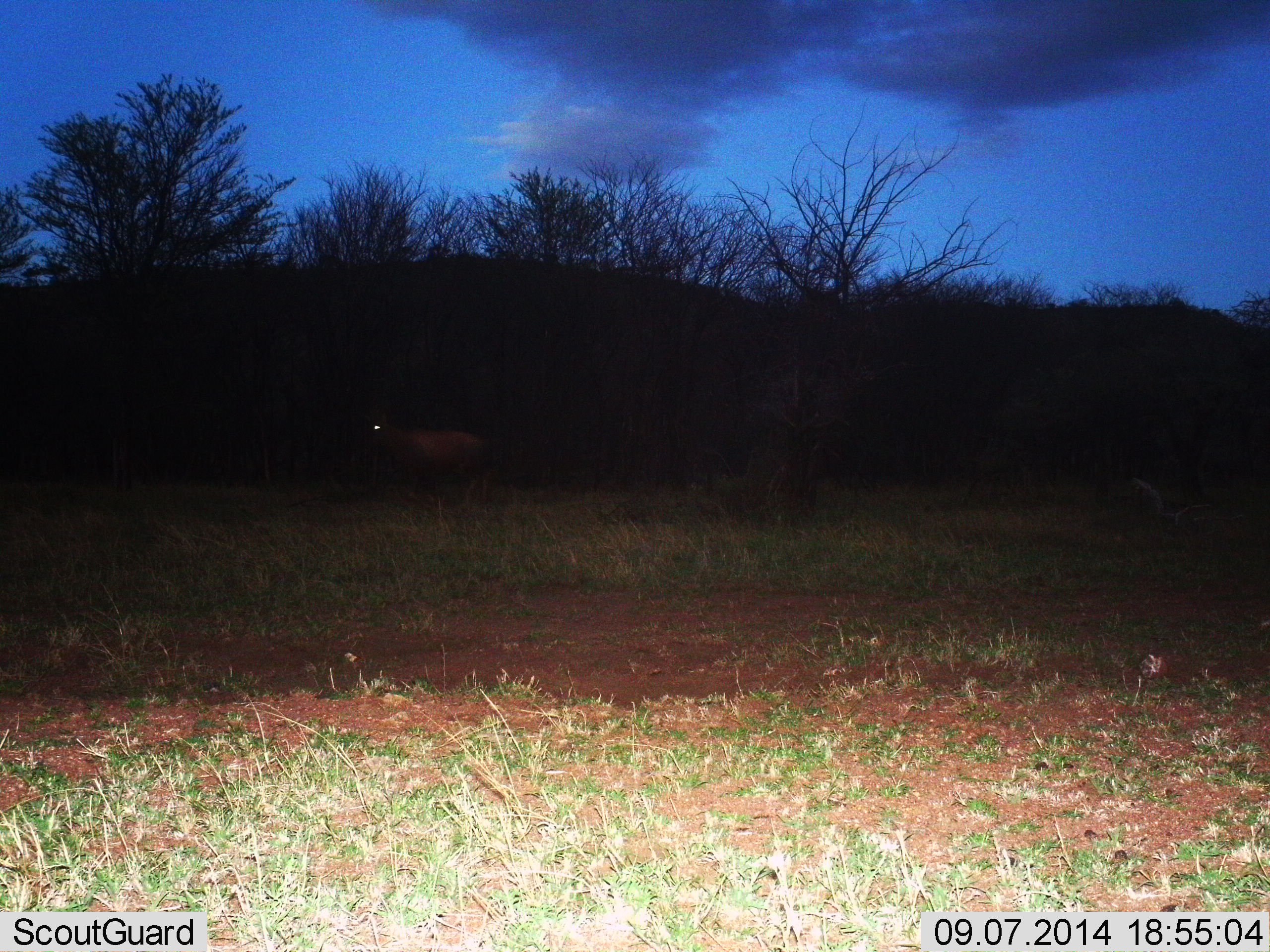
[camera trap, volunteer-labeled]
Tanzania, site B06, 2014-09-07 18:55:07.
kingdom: Animalia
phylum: Chordata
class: Mammalia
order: Artiodactyla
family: Bovidae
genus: Damaliscus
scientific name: Damaliscus lunatus jimela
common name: topi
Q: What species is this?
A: Topi (Damaliscus lunatus jimela).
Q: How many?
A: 1.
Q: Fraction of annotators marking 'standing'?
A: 57%.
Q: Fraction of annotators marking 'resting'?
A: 0%.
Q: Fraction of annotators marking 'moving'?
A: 43%.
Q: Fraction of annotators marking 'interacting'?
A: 0%.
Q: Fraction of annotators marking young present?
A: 0%.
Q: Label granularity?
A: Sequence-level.